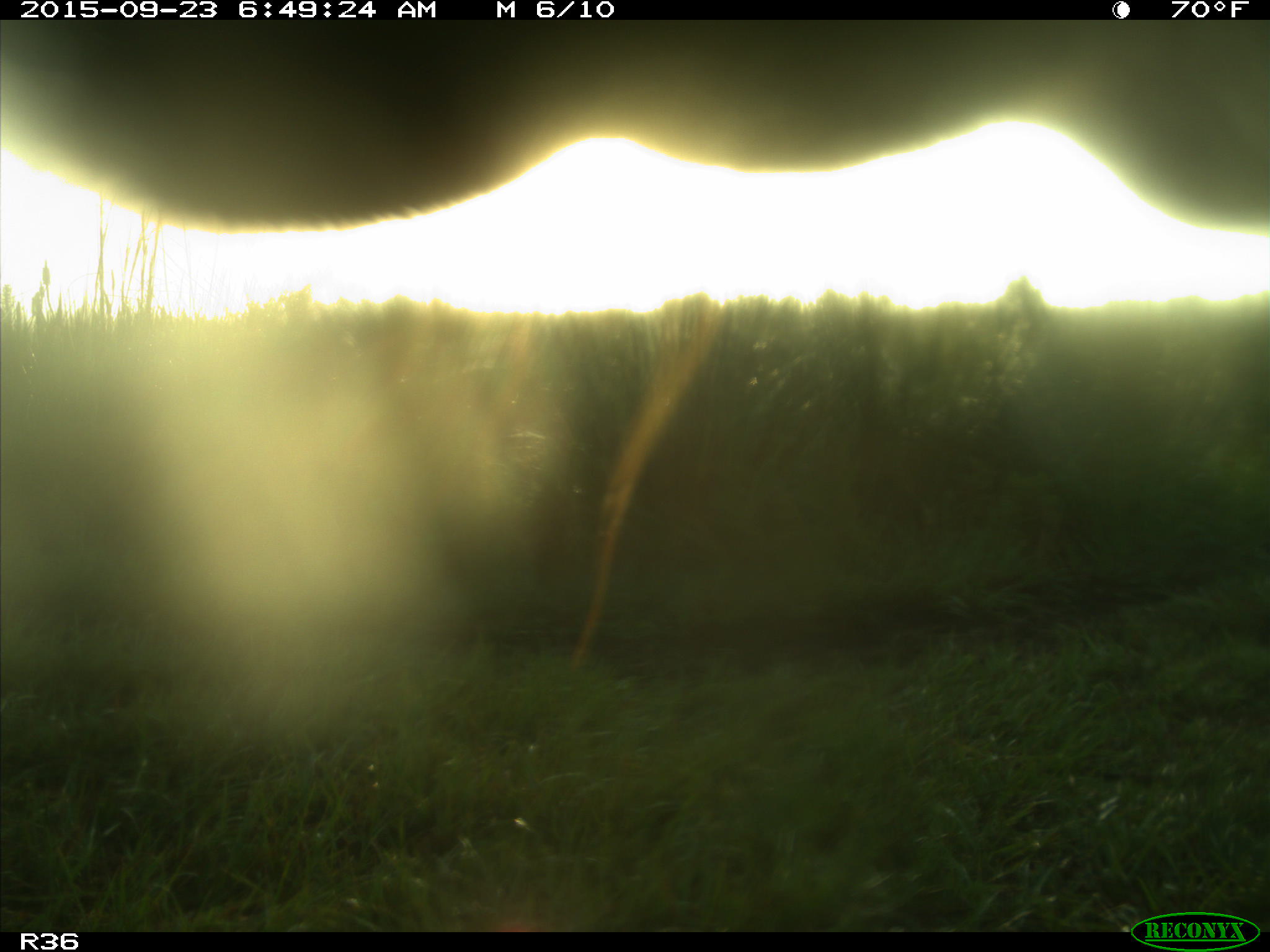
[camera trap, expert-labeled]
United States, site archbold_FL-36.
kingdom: Animalia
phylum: Chordata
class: Mammalia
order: Artiodactyla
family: Bovidae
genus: Bos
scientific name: Bos taurus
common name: domestic cow